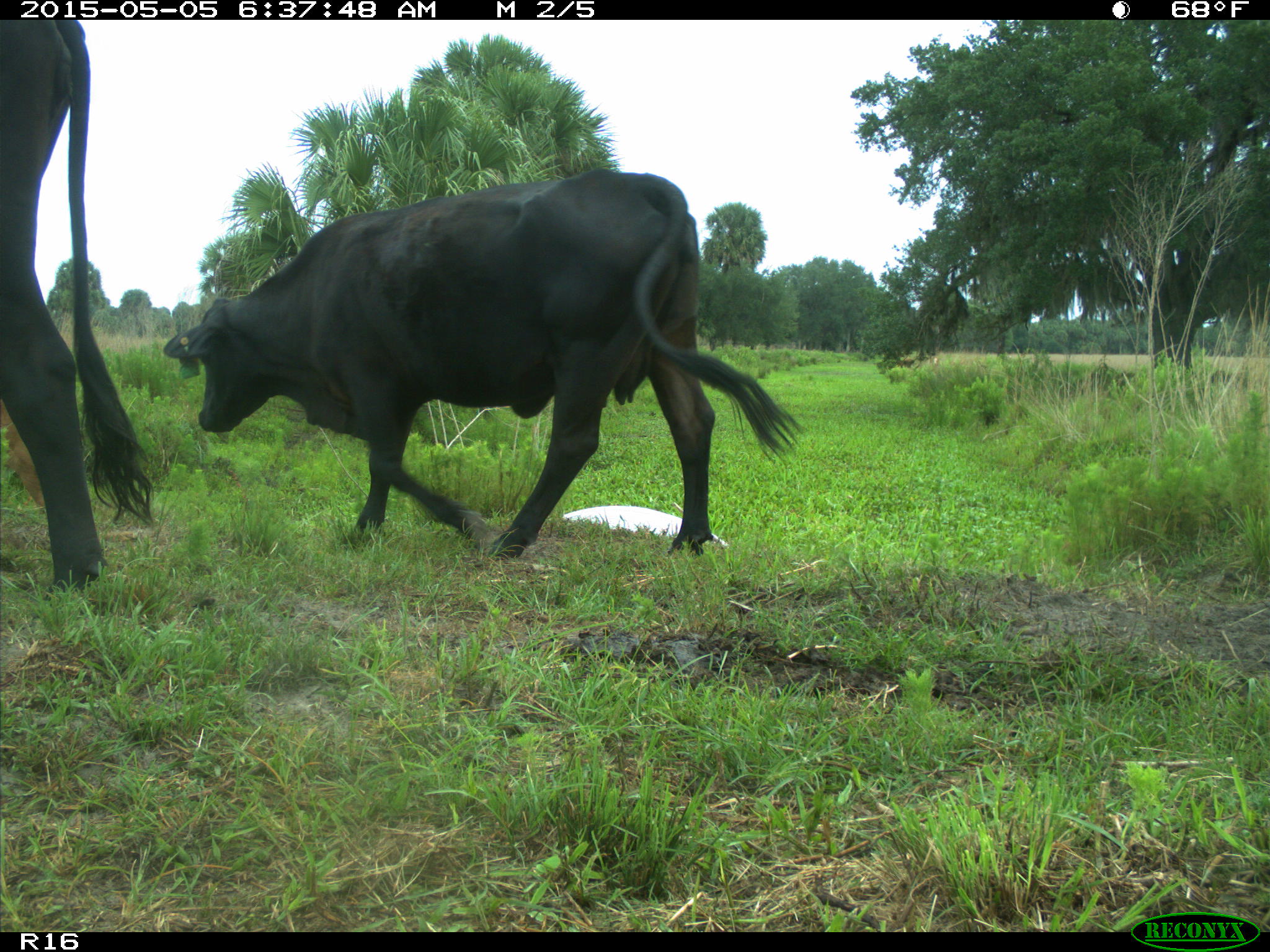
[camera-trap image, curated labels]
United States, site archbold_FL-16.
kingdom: Animalia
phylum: Chordata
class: Mammalia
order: Artiodactyla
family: Bovidae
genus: Bos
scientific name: Bos taurus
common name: domestic cow